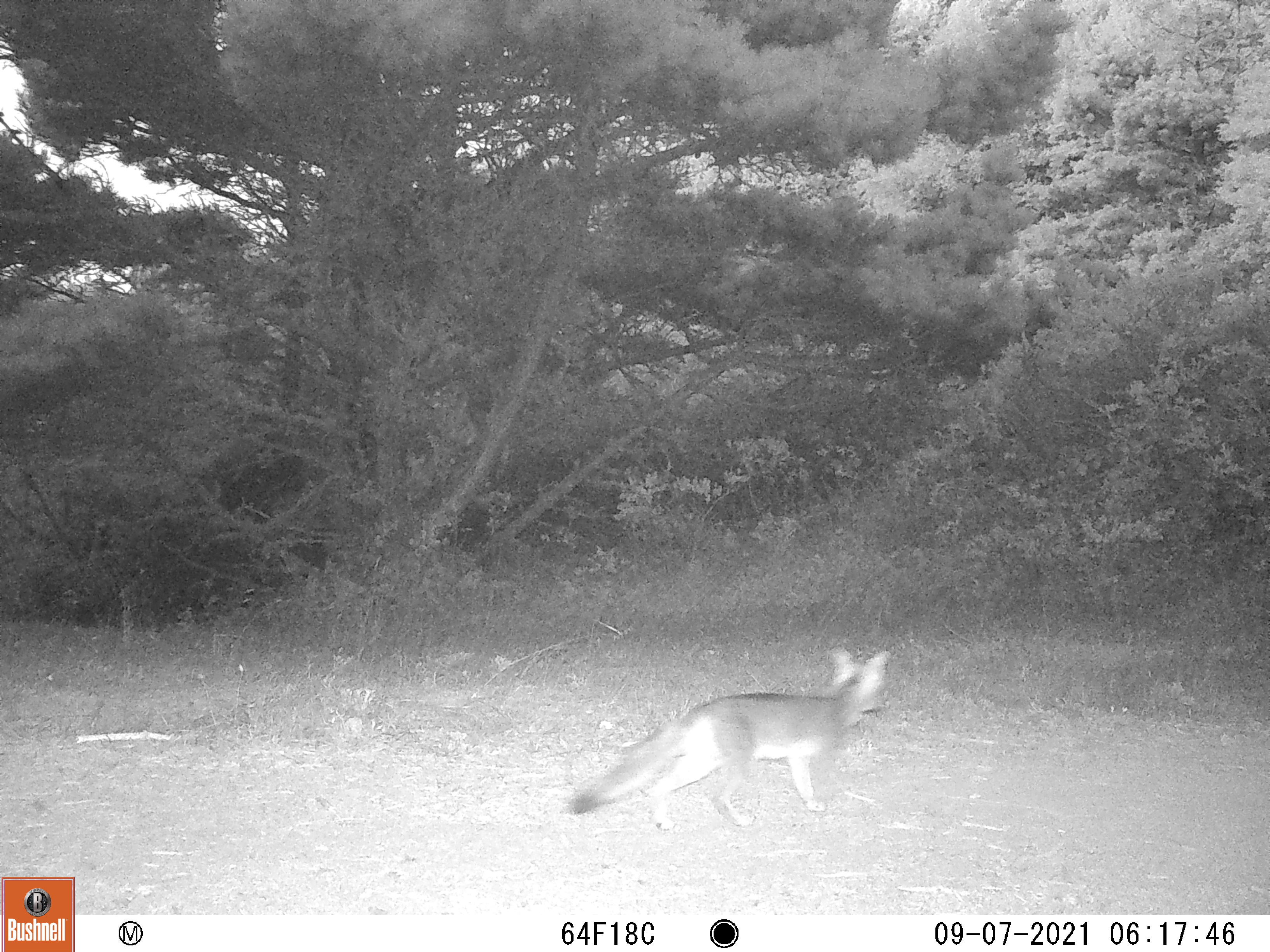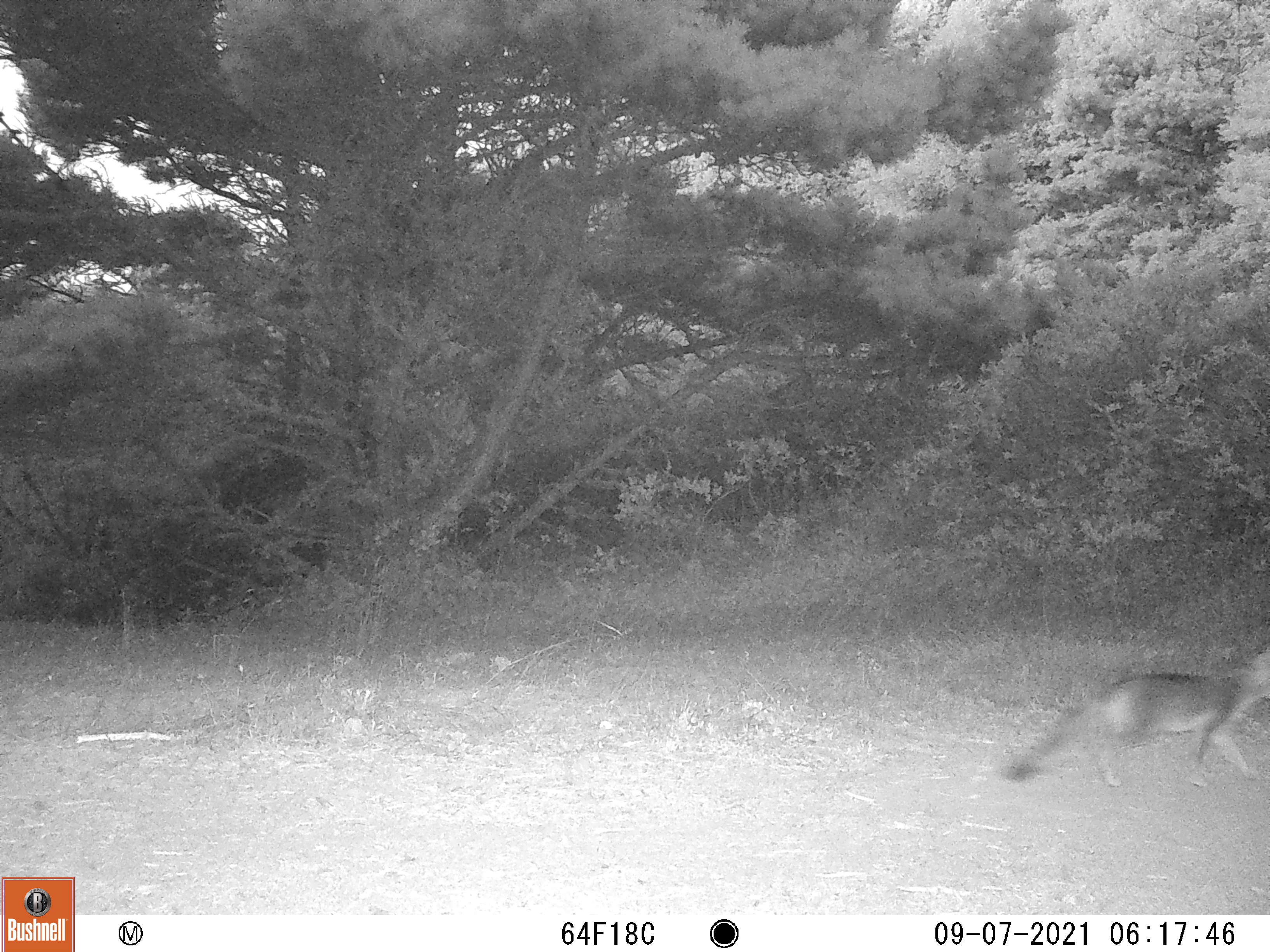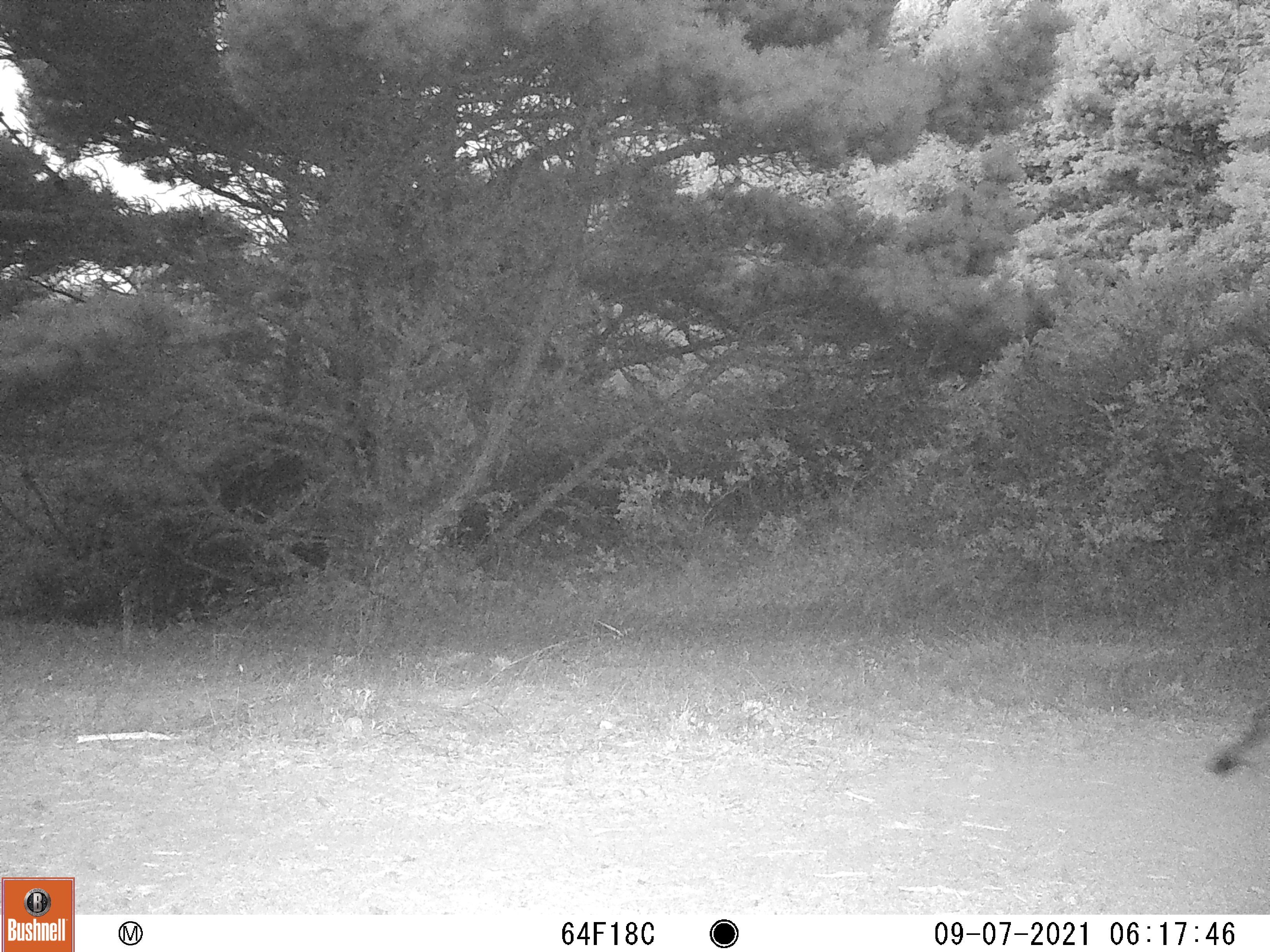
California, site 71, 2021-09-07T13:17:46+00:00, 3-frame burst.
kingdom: Animalia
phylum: Chordata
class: Mammalia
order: Carnivora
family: Canidae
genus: Urocyon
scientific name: Urocyon cinereoargenteus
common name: gray fox